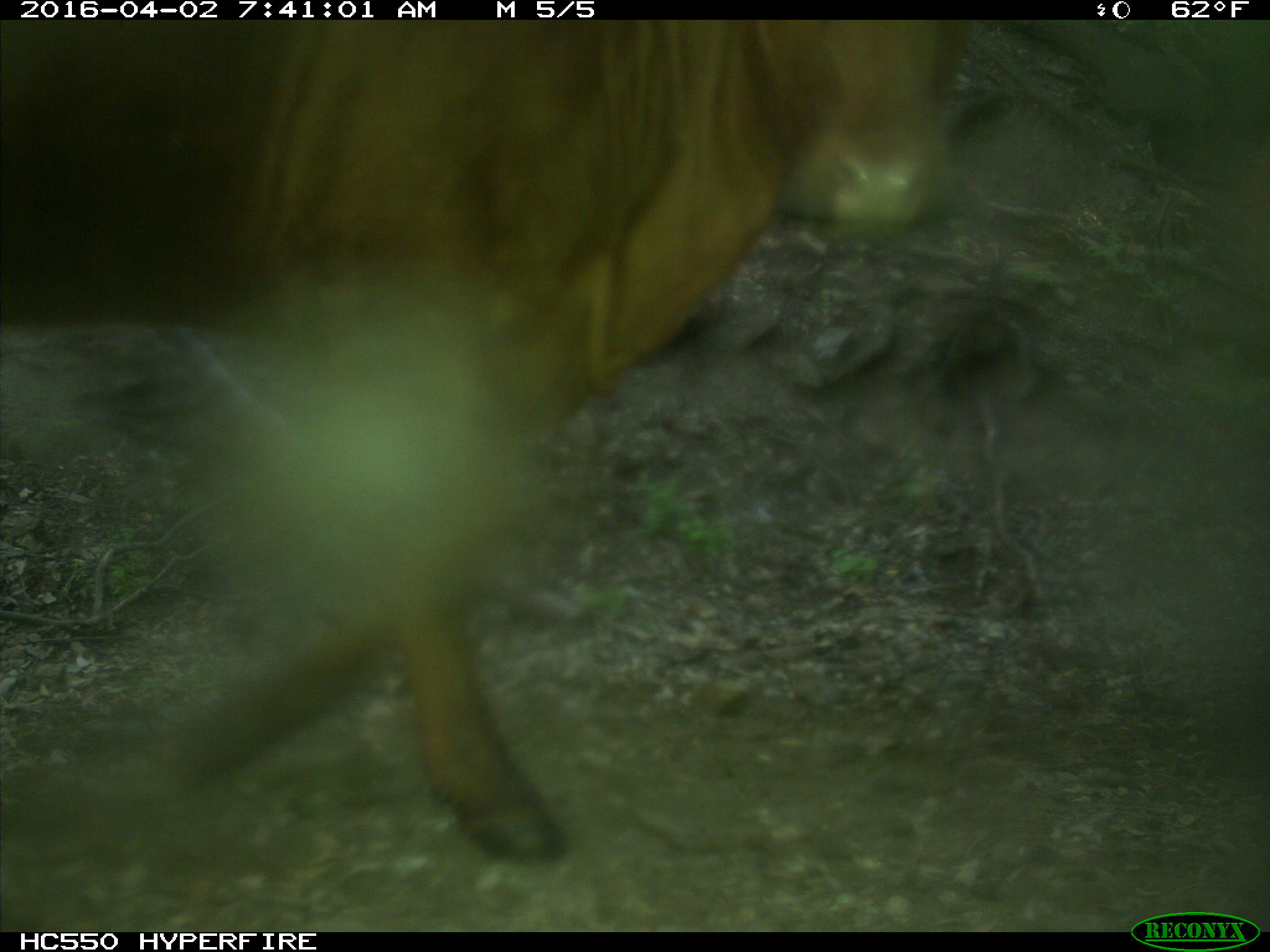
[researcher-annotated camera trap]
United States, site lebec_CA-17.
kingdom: Animalia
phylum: Chordata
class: Mammalia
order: Artiodactyla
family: Bovidae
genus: Bos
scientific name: Bos taurus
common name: domestic cow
Bos taurus (domestic cow).